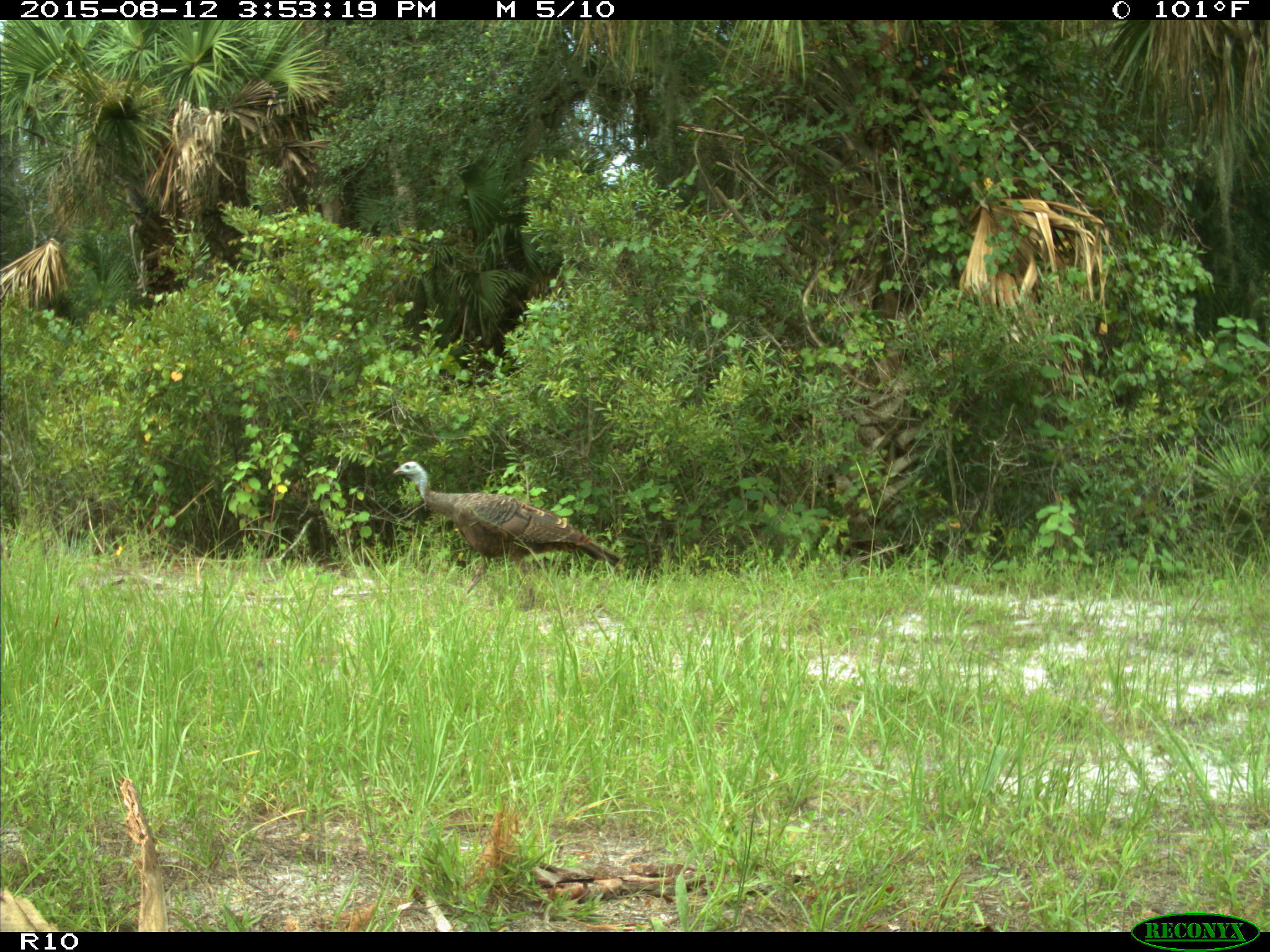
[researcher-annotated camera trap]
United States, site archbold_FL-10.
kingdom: Animalia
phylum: Chordata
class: Aves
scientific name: Aves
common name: birds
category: unidentified bird